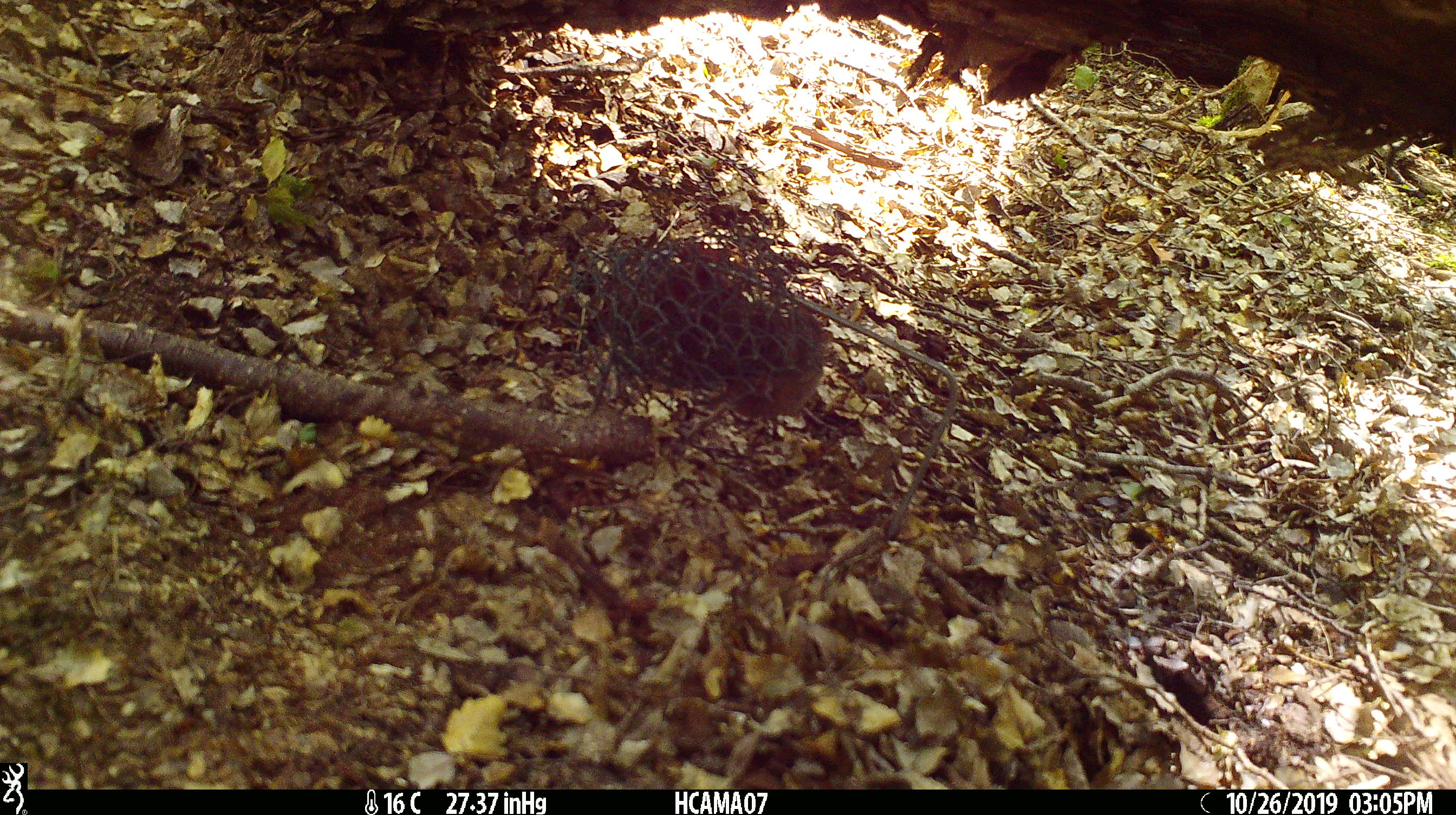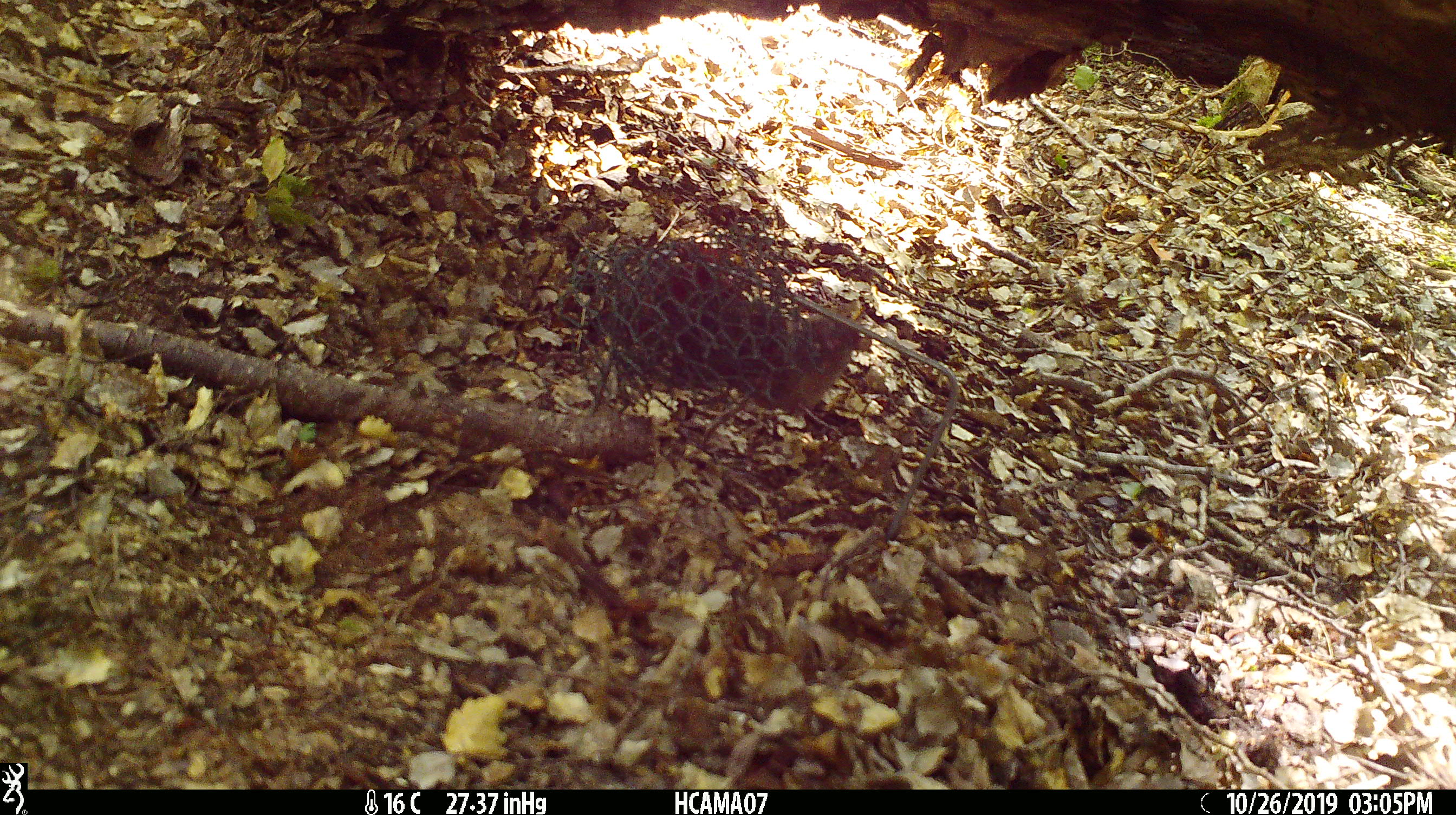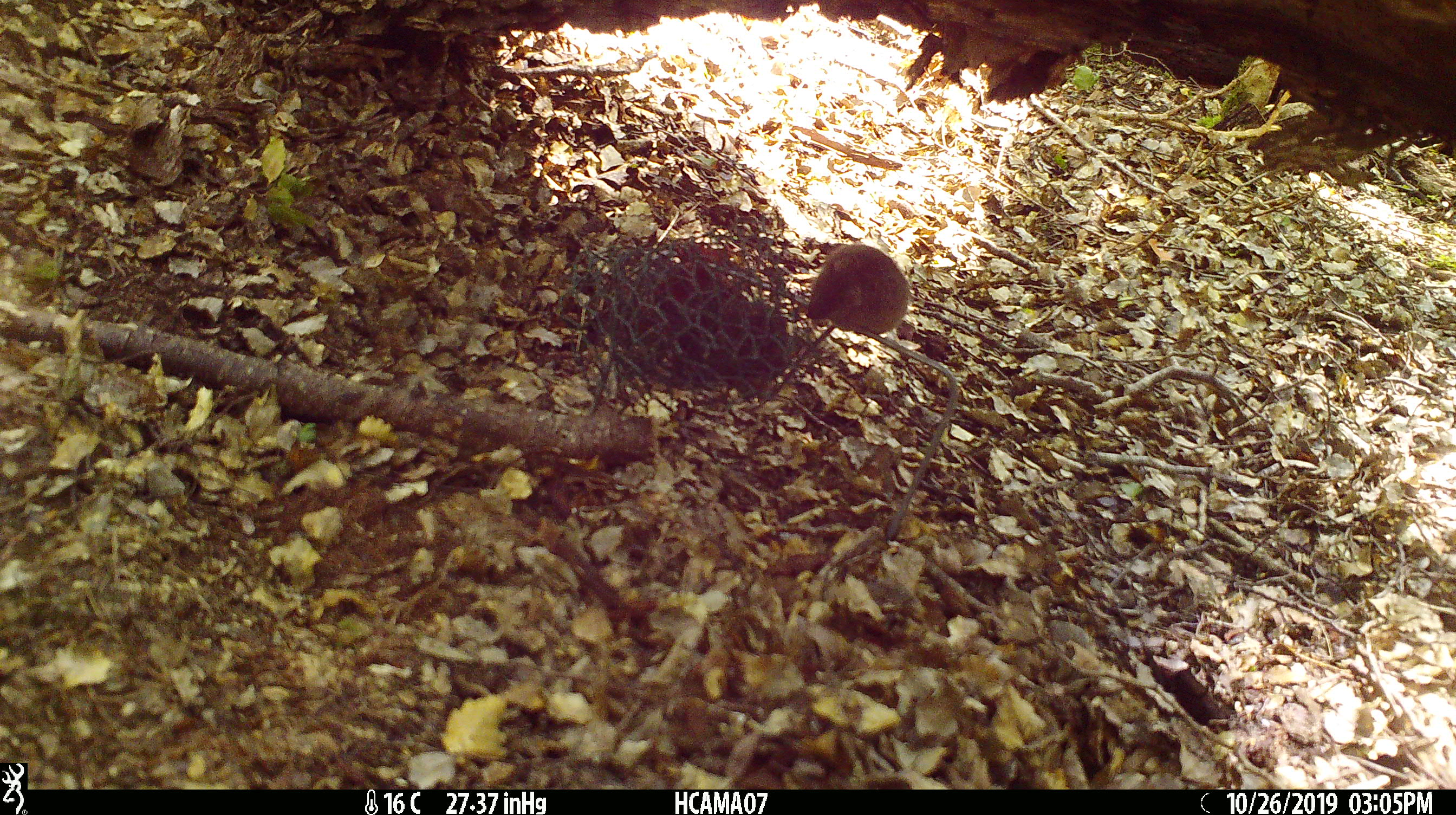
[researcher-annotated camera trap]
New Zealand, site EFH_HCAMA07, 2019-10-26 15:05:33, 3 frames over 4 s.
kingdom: Animalia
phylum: Chordata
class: Mammalia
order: Rodentia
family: Muridae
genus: Mus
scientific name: Mus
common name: mouse